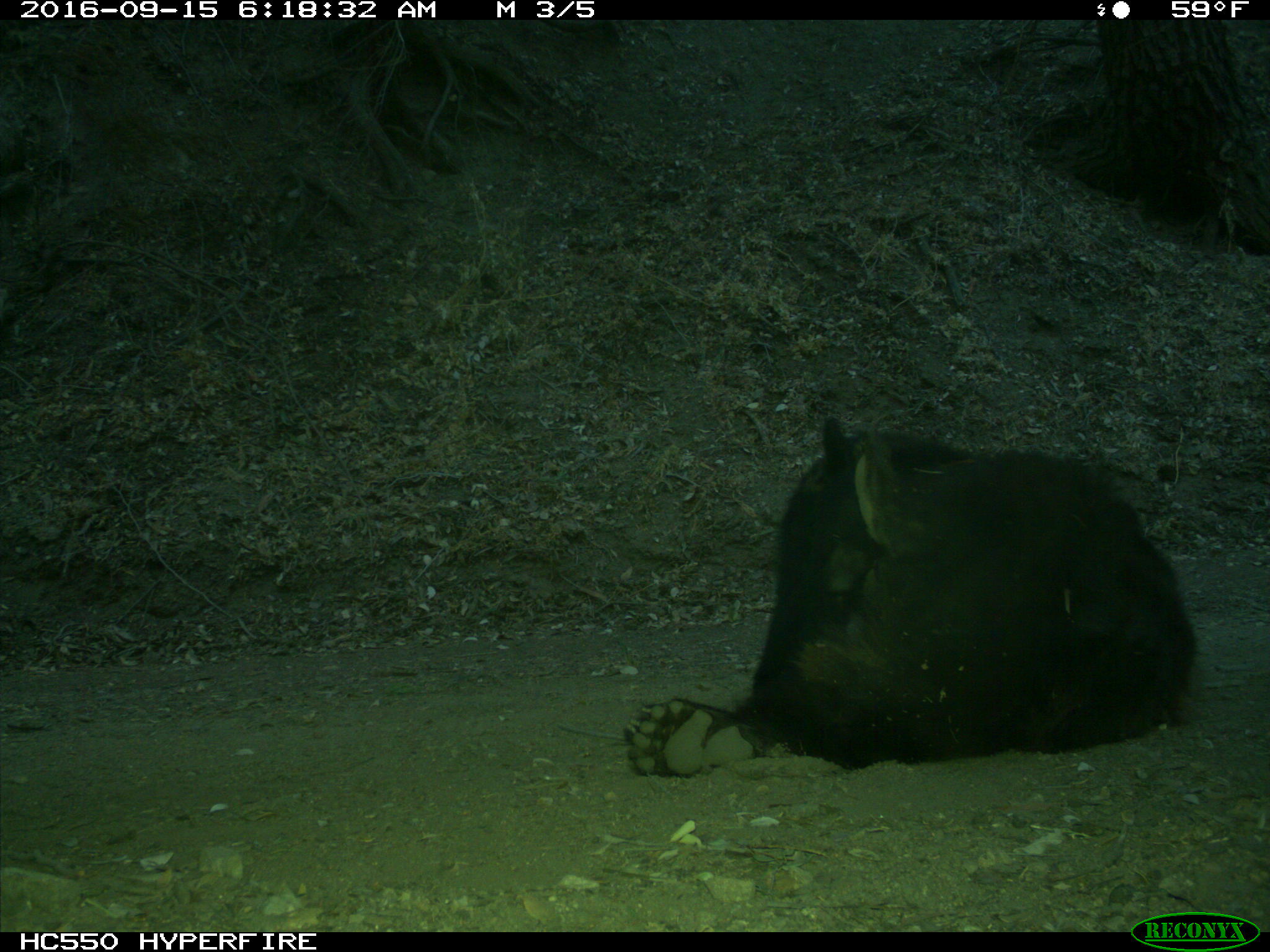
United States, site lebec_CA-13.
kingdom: Animalia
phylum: Chordata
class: Mammalia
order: Carnivora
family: Ursidae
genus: Ursus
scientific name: Ursus americanus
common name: american black bear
Ursus americanus (american black bear).